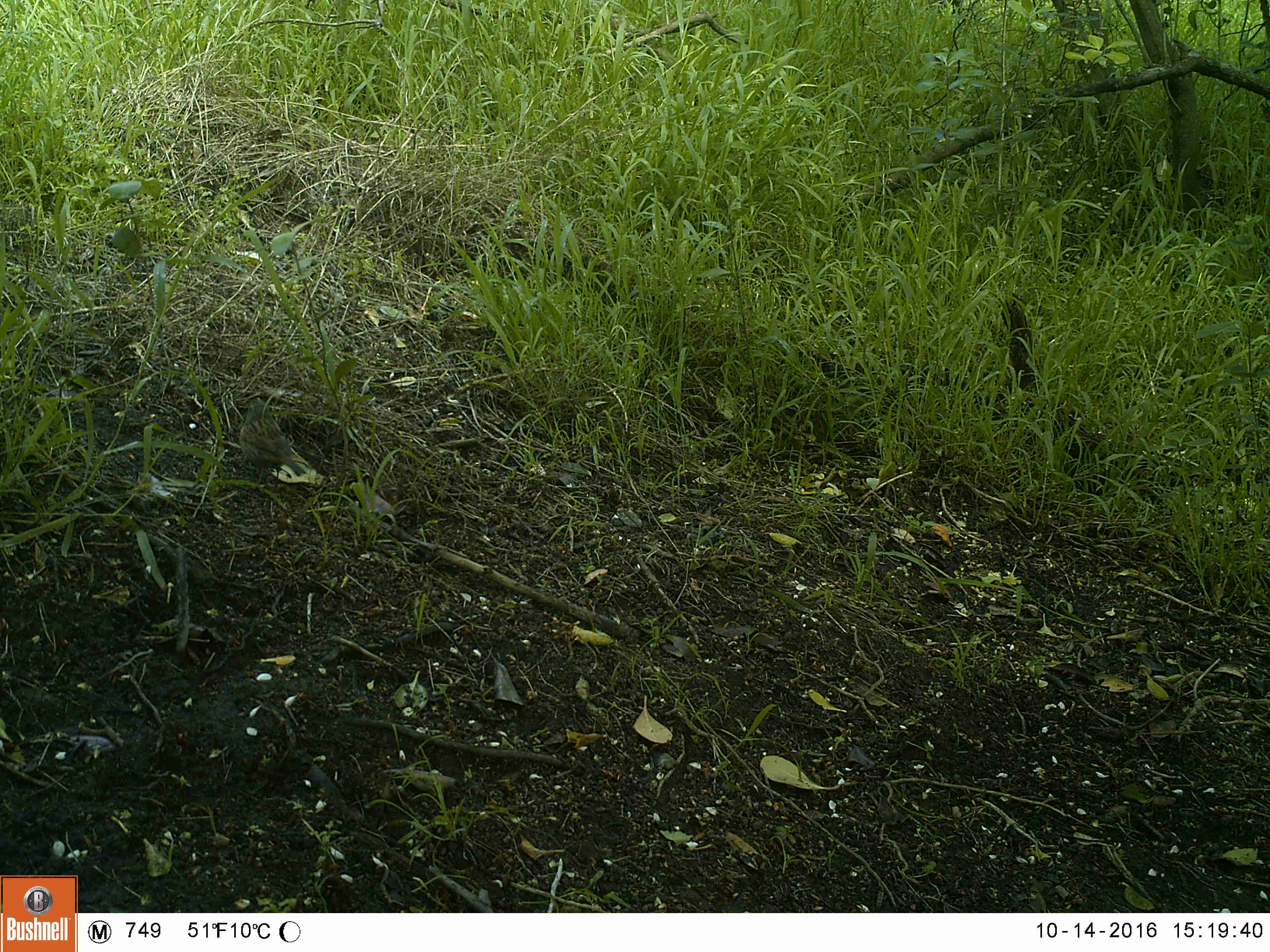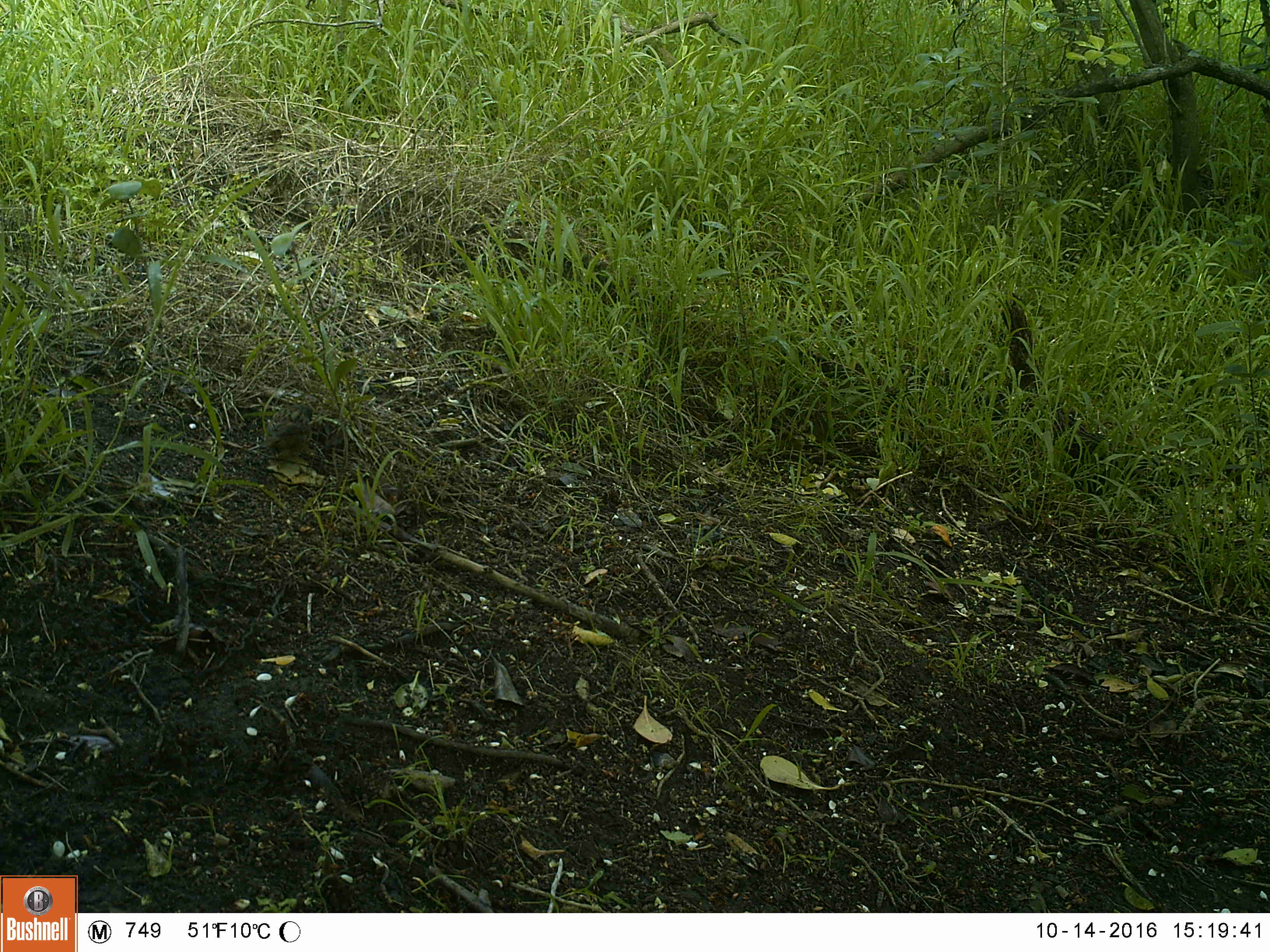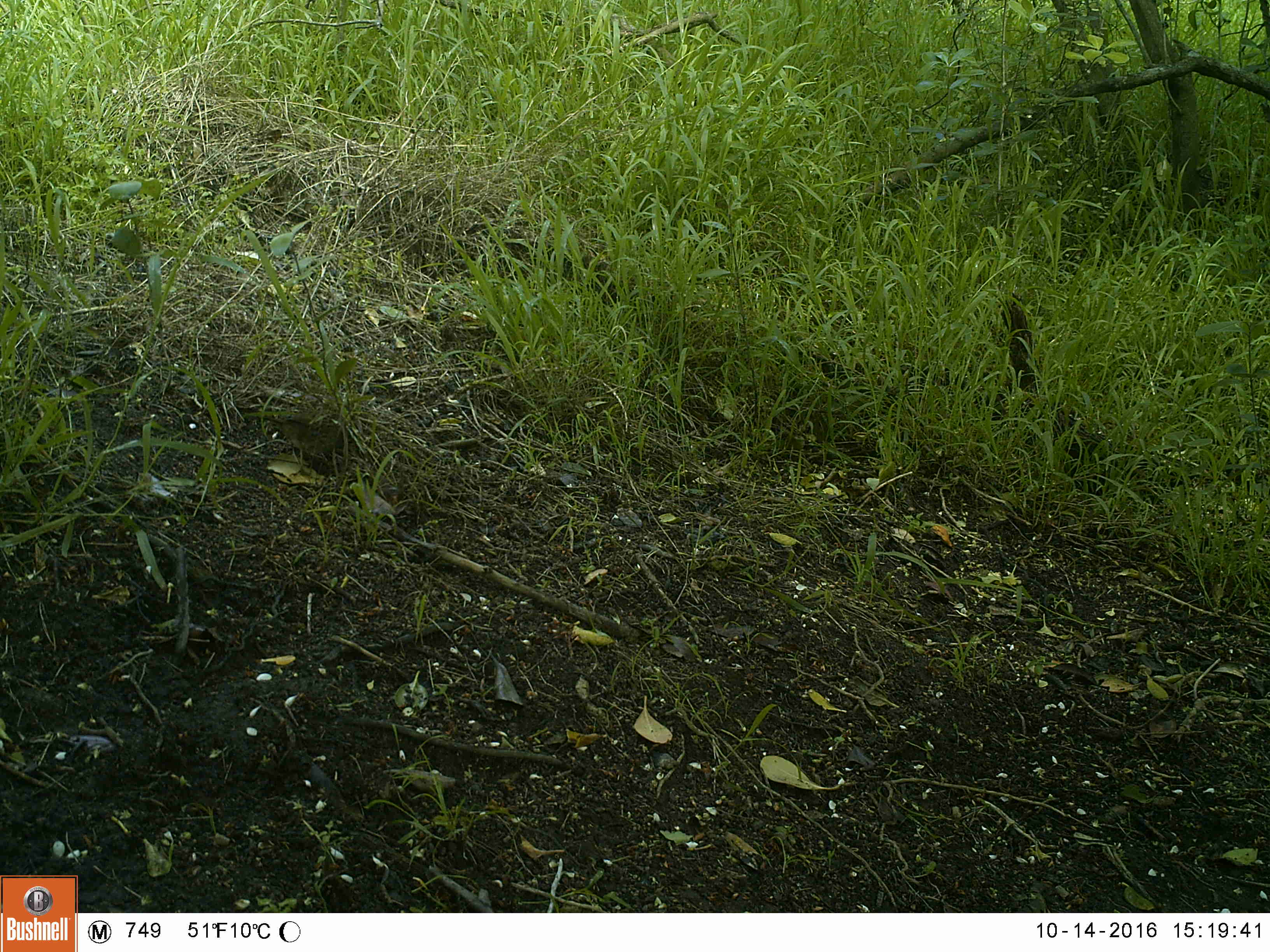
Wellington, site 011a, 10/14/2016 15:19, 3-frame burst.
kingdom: Animalia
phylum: Chordata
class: Aves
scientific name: Aves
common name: bird